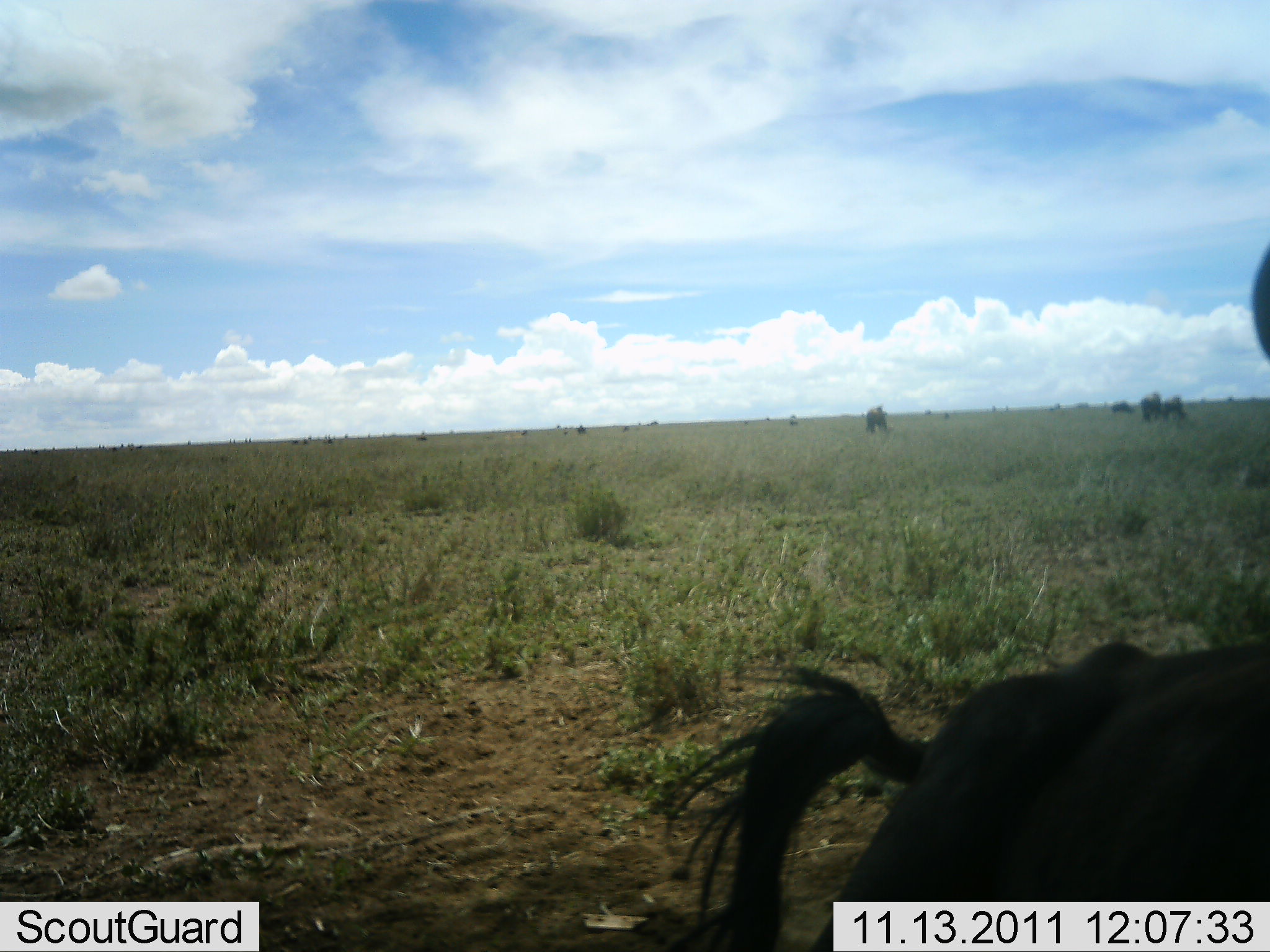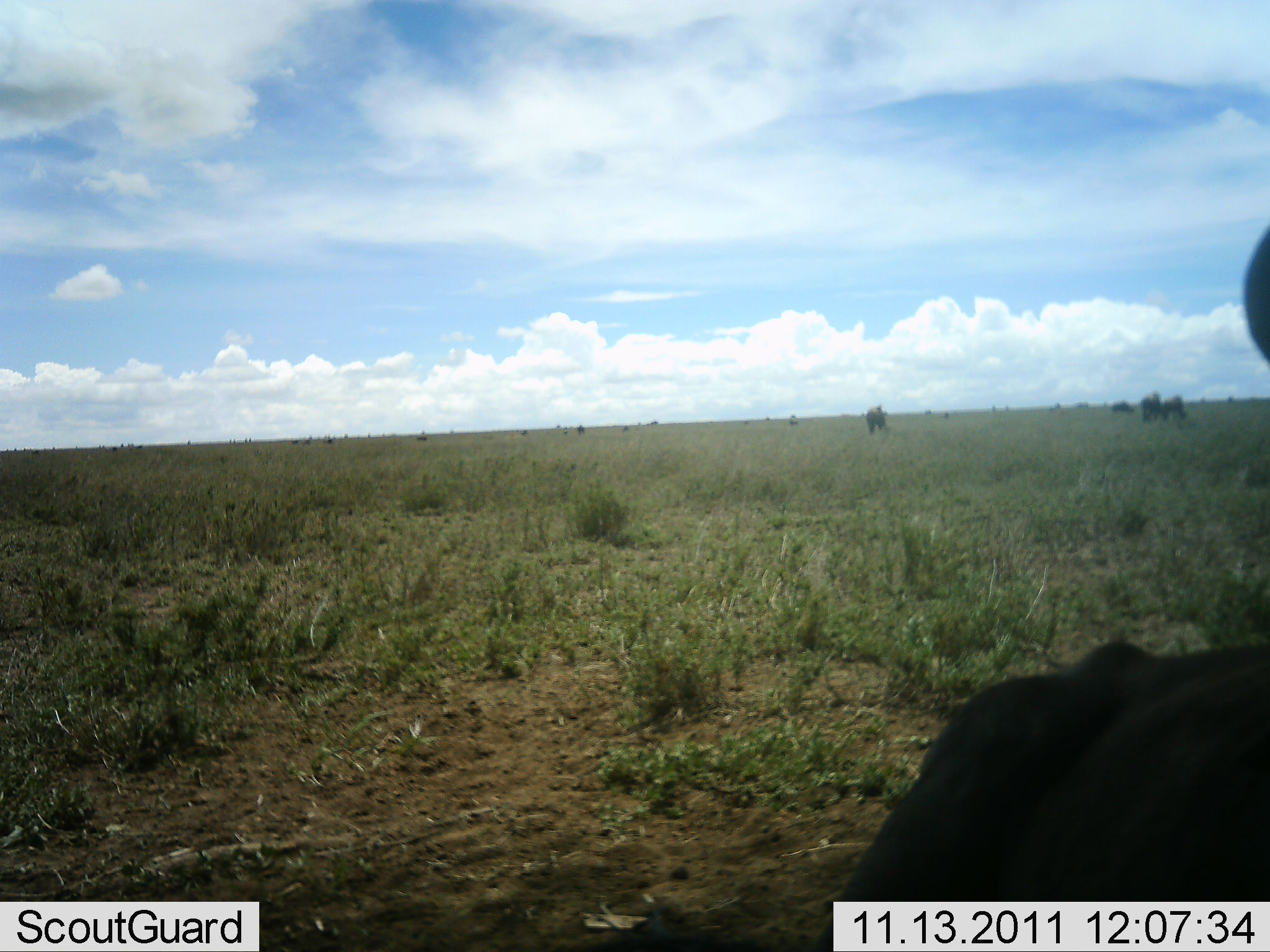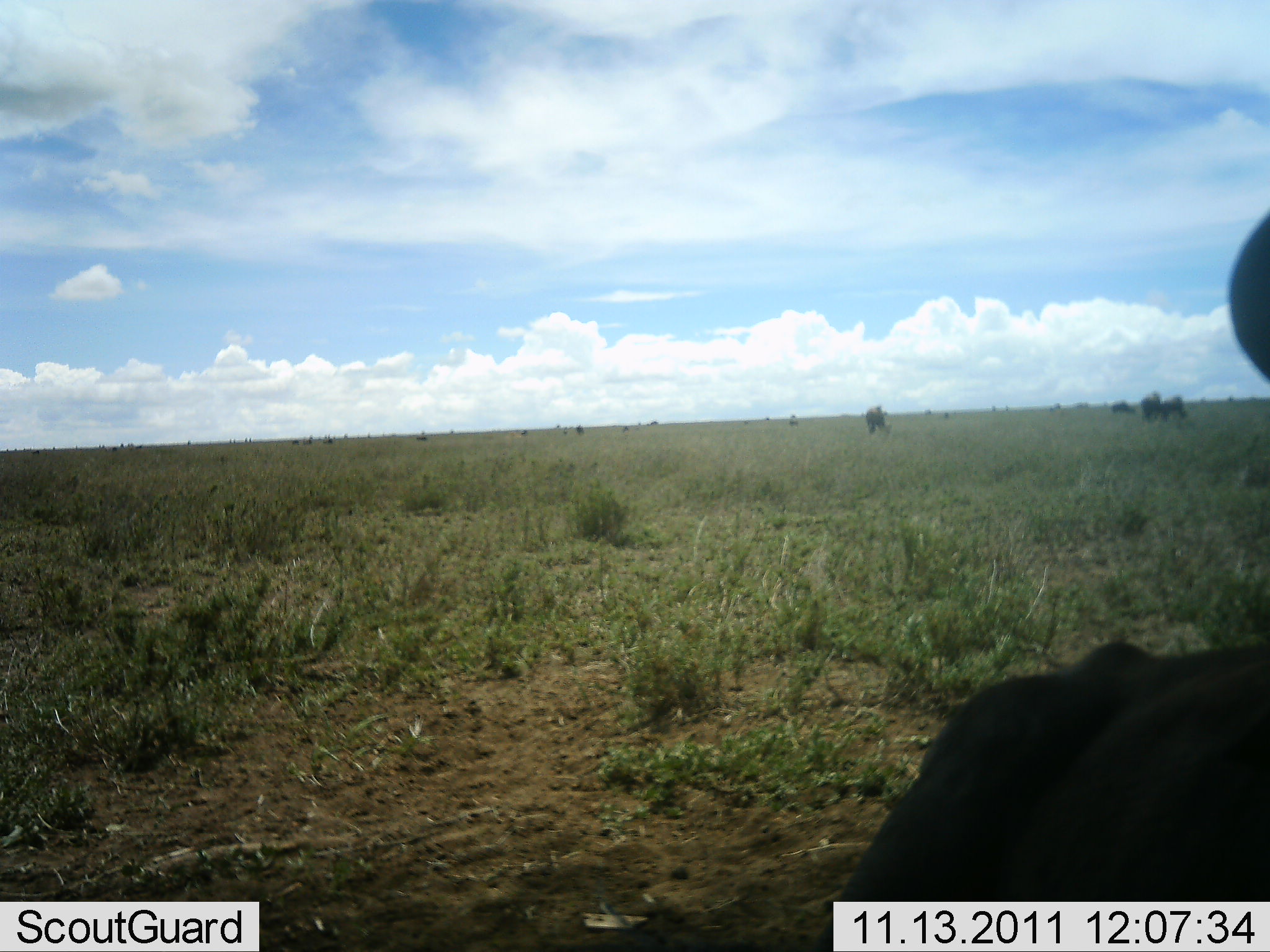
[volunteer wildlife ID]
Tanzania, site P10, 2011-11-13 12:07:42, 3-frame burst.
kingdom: Animalia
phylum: Chordata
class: Mammalia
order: Artiodactyla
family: Bovidae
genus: Connochaetes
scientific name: Connochaetes taurinus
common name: blue wildebeest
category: wildebeest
Wildebeest (blue wildebeest) (Connochaetes taurinus), count 1. Behavior (volunteer vote fractions): standing 42%, resting 58%, moving 17%, interacting 8%. Young present (vote fraction): 8%. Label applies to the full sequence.